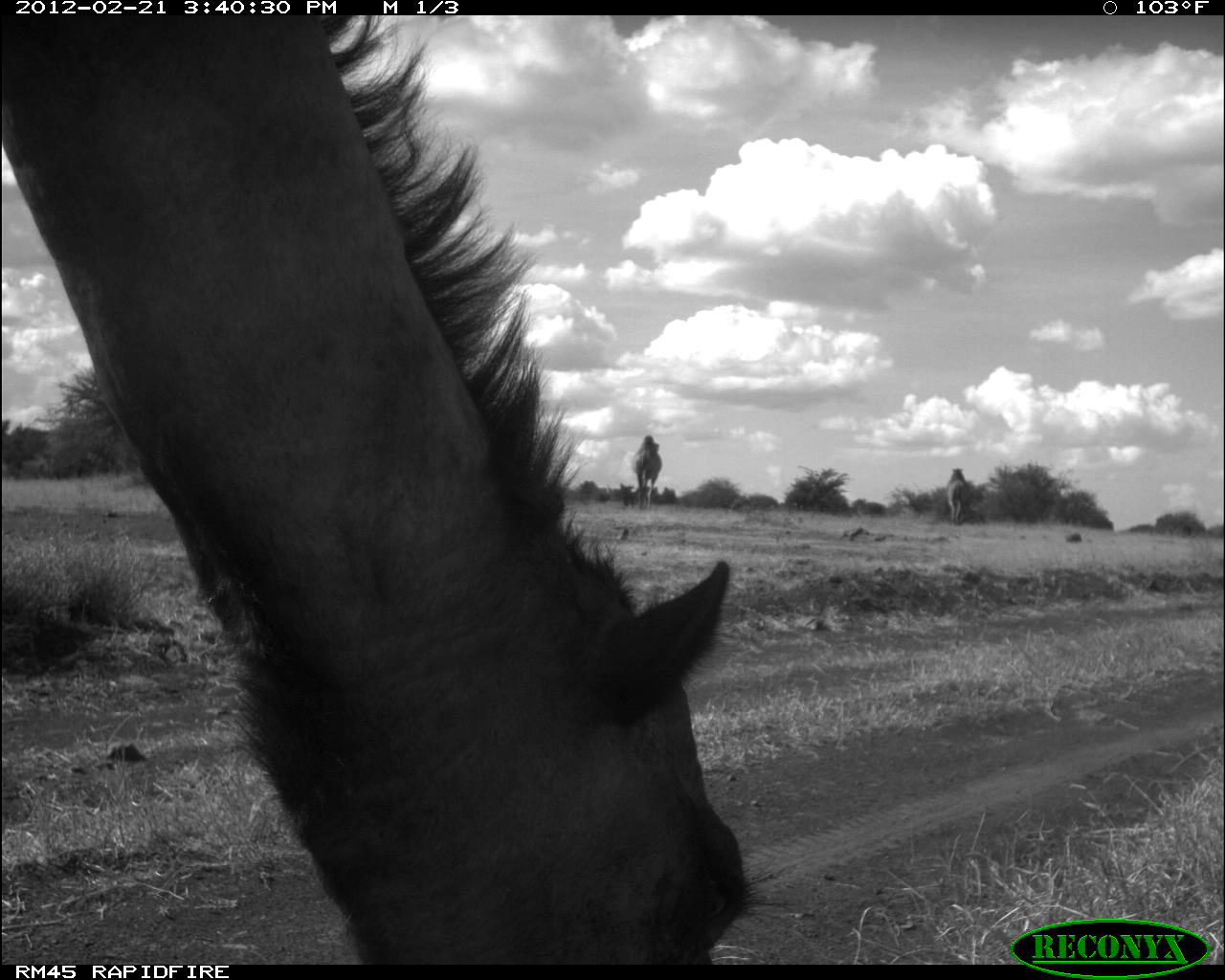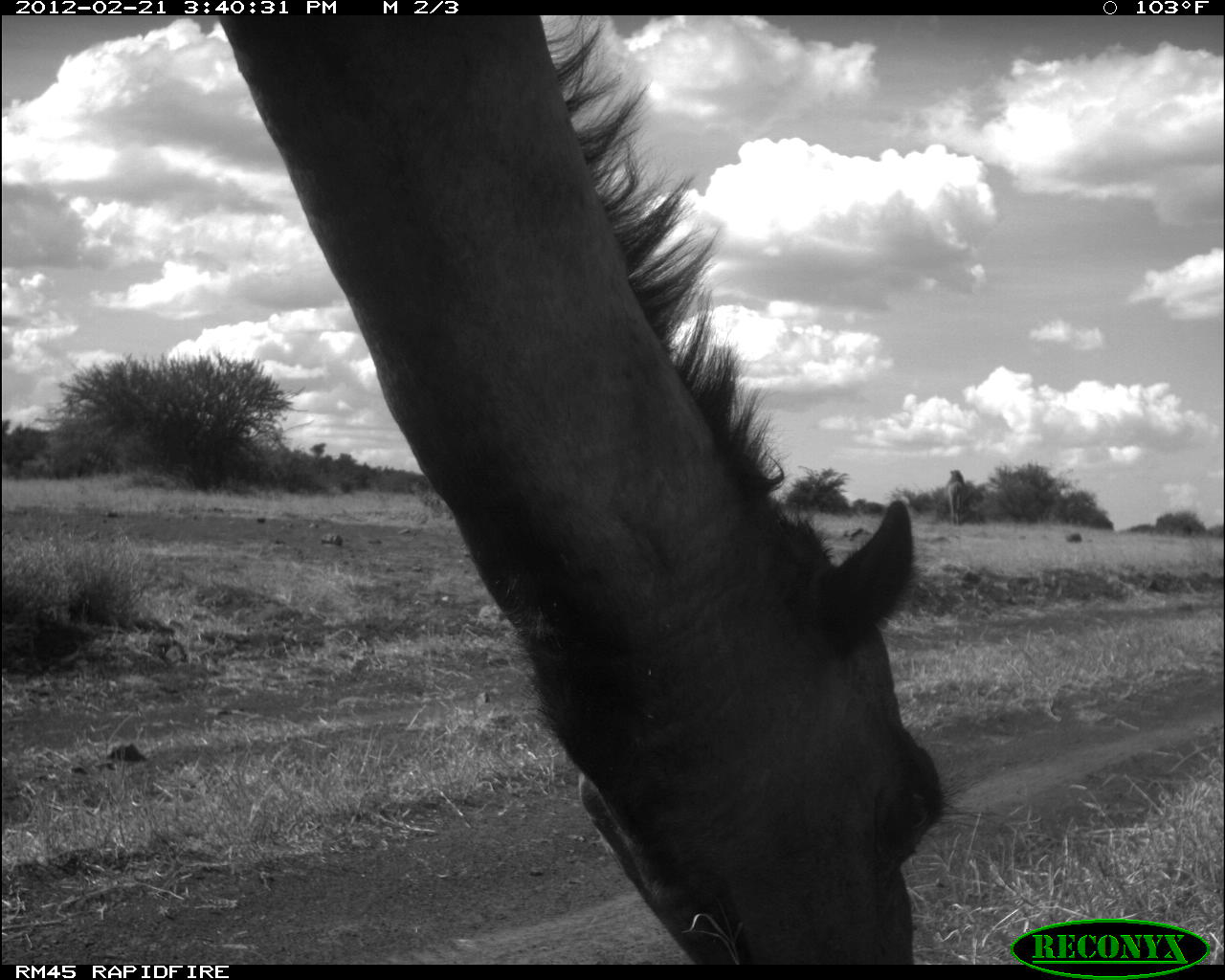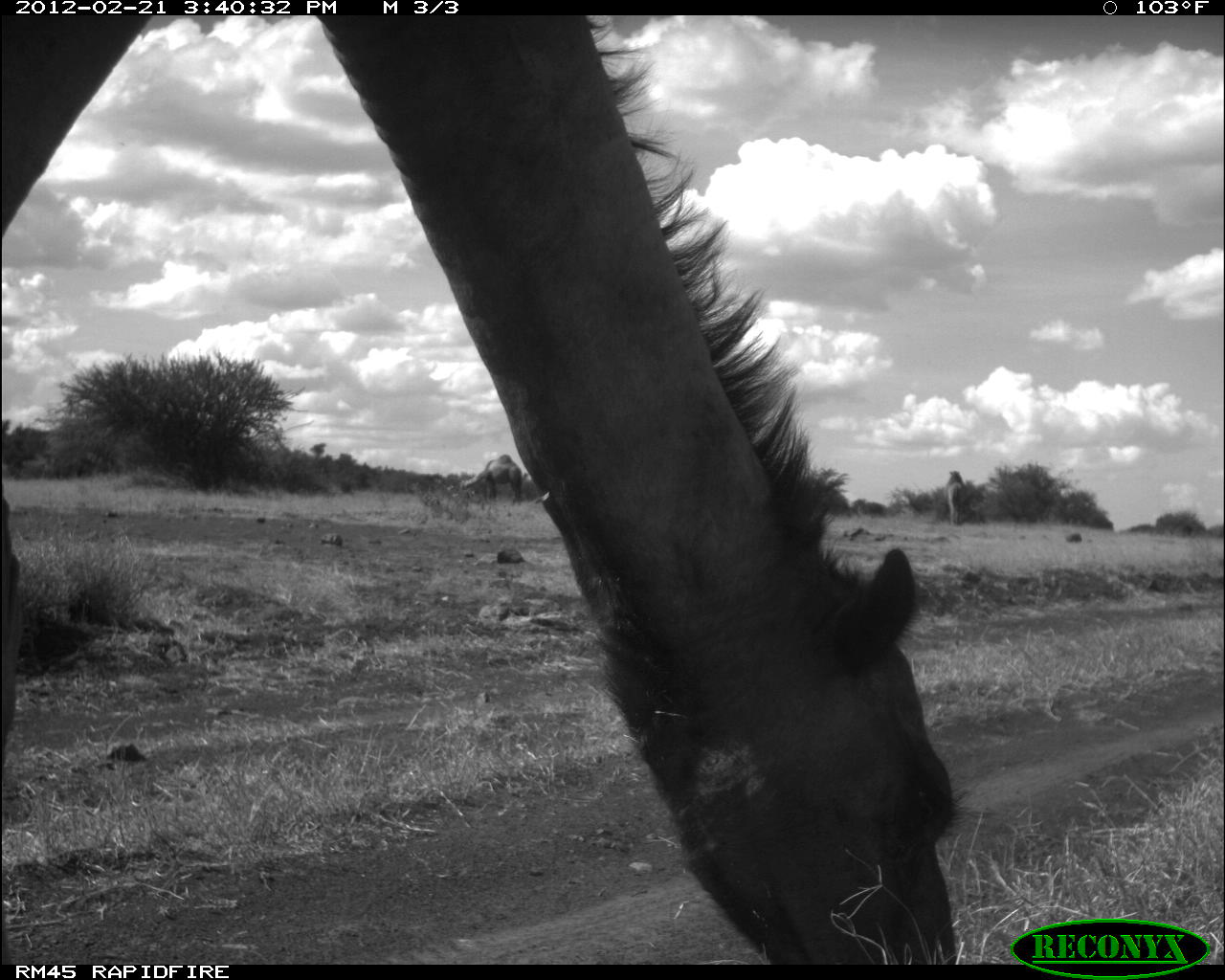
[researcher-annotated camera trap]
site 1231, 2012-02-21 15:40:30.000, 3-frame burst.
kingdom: Animalia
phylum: Chordata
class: Mammalia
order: Artiodactyla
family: Camelidae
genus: Camelus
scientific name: Camelus dromedarius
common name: dromedary camel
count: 3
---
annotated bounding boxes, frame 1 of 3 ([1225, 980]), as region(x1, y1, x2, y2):
camelus dromedarius: region(0, 12, 804, 962); region(629, 432, 663, 511); region(944, 466, 969, 524)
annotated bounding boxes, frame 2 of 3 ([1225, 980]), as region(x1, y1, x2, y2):
camelus dromedarius: region(0, 14, 999, 962); region(940, 467, 970, 526)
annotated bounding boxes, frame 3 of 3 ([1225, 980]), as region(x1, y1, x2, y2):
camelus dromedarius: region(0, 8, 996, 963); region(459, 452, 522, 503); region(945, 471, 967, 520); region(3, 16, 8, 23)